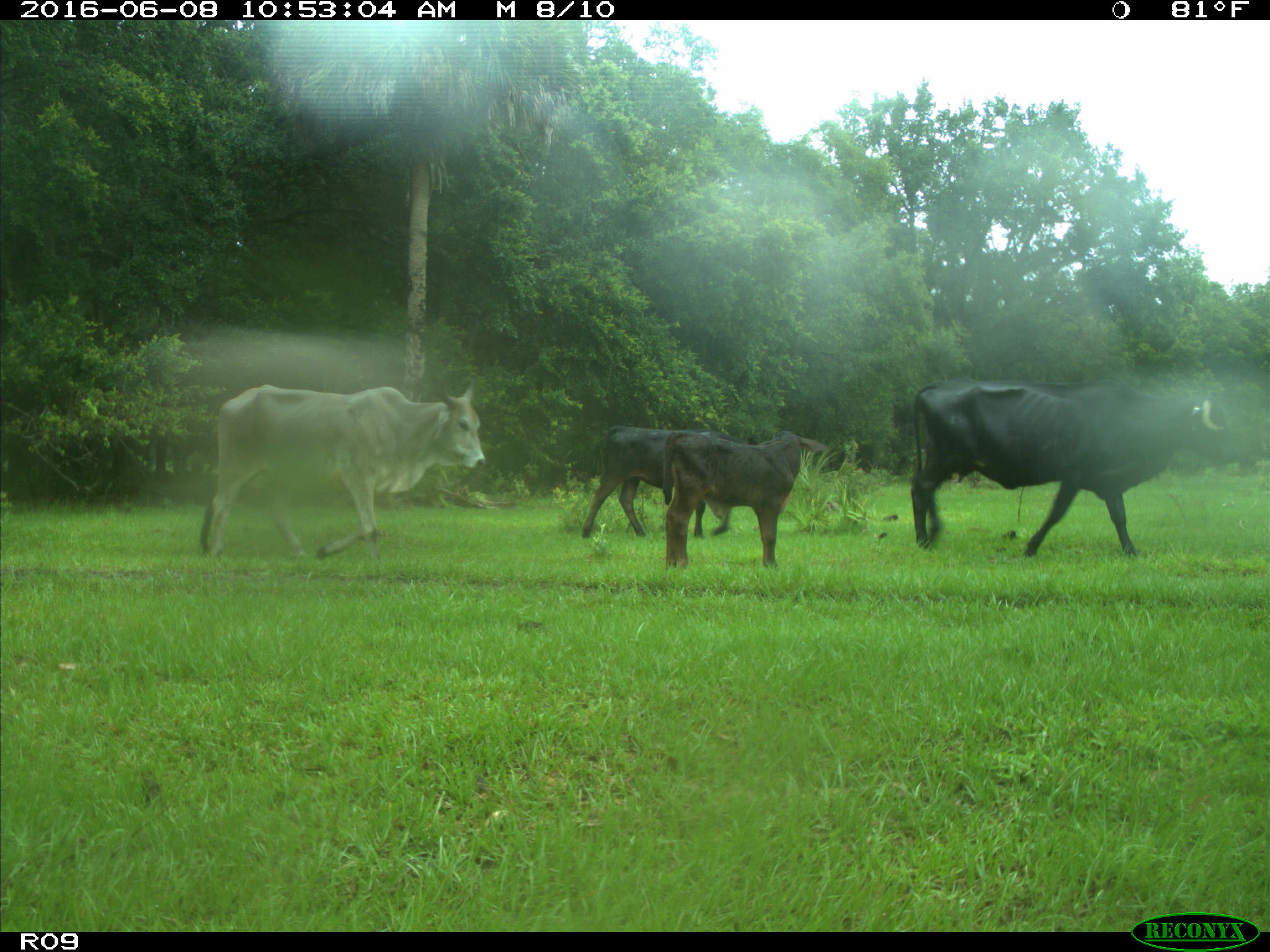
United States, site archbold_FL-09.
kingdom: Animalia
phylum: Chordata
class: Mammalia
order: Artiodactyla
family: Bovidae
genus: Bos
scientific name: Bos taurus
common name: domestic cow